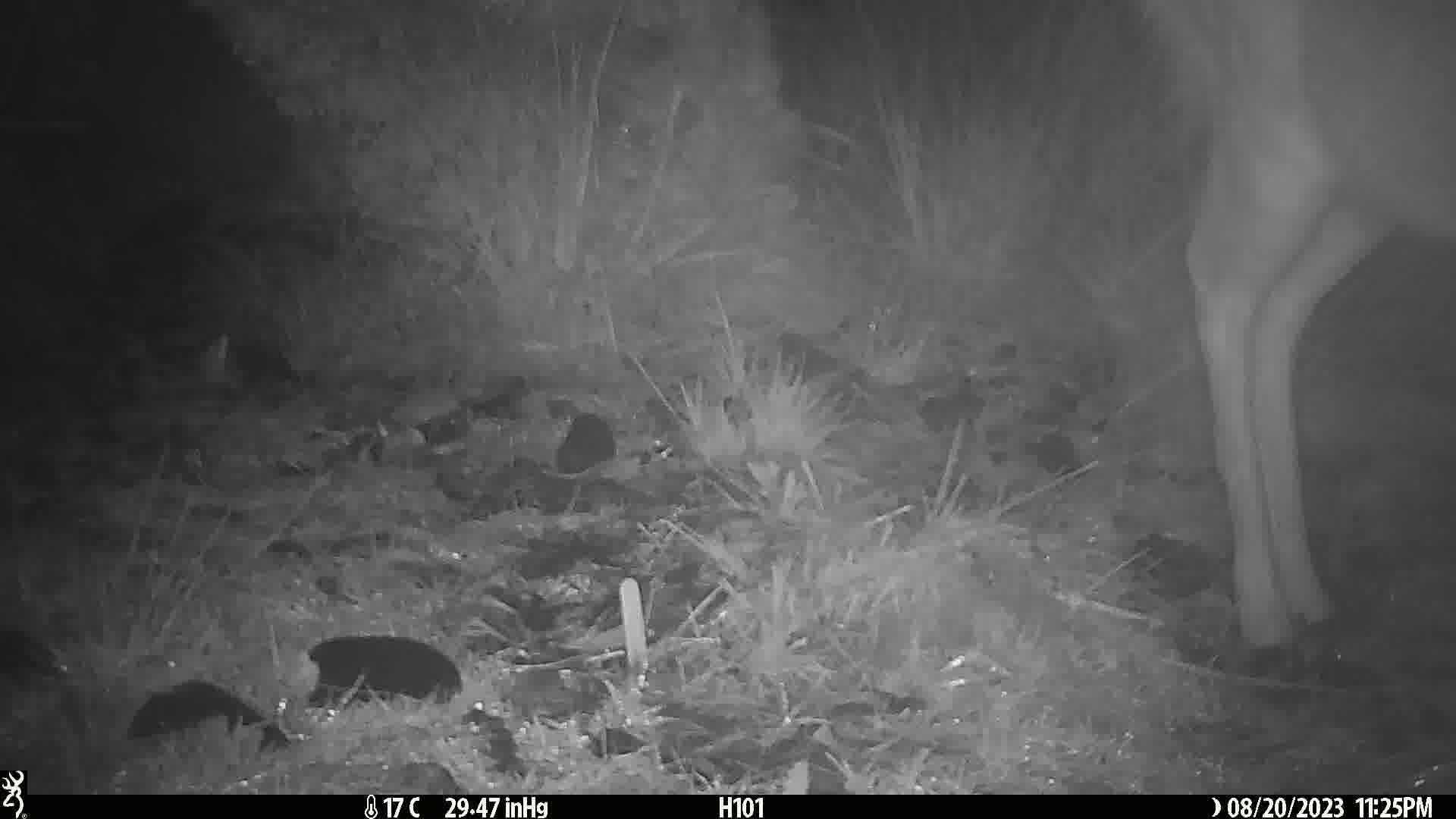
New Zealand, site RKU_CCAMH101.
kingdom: Animalia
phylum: Chordata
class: Mammalia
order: Artiodactyla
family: Cervidae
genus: Odocoileus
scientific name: Odocoileus virginianus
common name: white-tailed deer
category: white tailed deer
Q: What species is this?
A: White tailed deer (white-tailed deer) (Odocoileus virginianus).